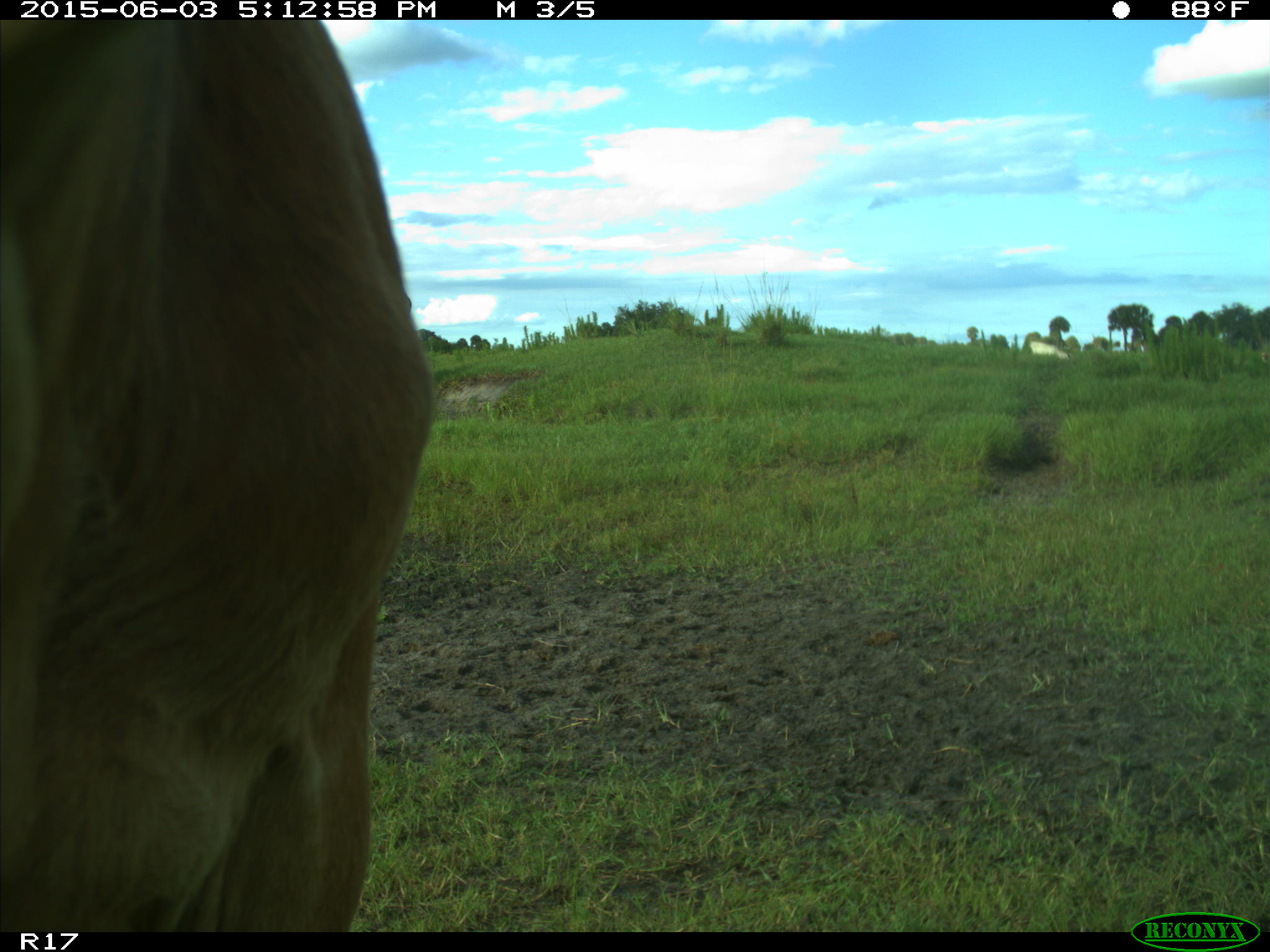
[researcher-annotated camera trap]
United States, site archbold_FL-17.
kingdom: Animalia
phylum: Chordata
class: Mammalia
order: Artiodactyla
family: Bovidae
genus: Bos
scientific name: Bos taurus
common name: domestic cow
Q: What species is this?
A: Bos taurus (domestic cow).